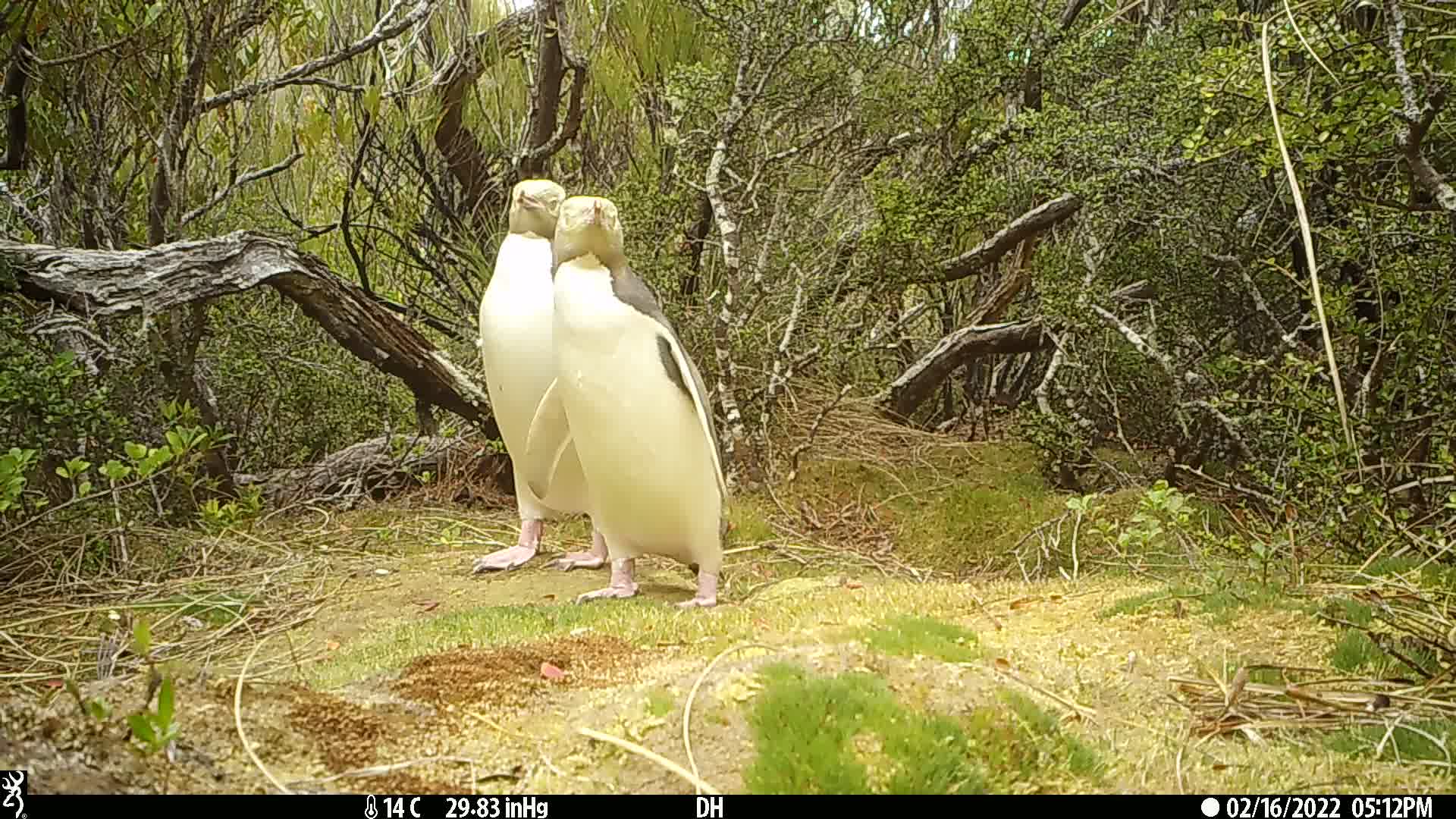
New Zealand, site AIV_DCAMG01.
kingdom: Animalia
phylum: Chordata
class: Aves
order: Sphenisciformes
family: Spheniscidae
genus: Megadyptes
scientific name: Megadyptes antipodes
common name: yellow-eyed penguin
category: yellow eyed penguin